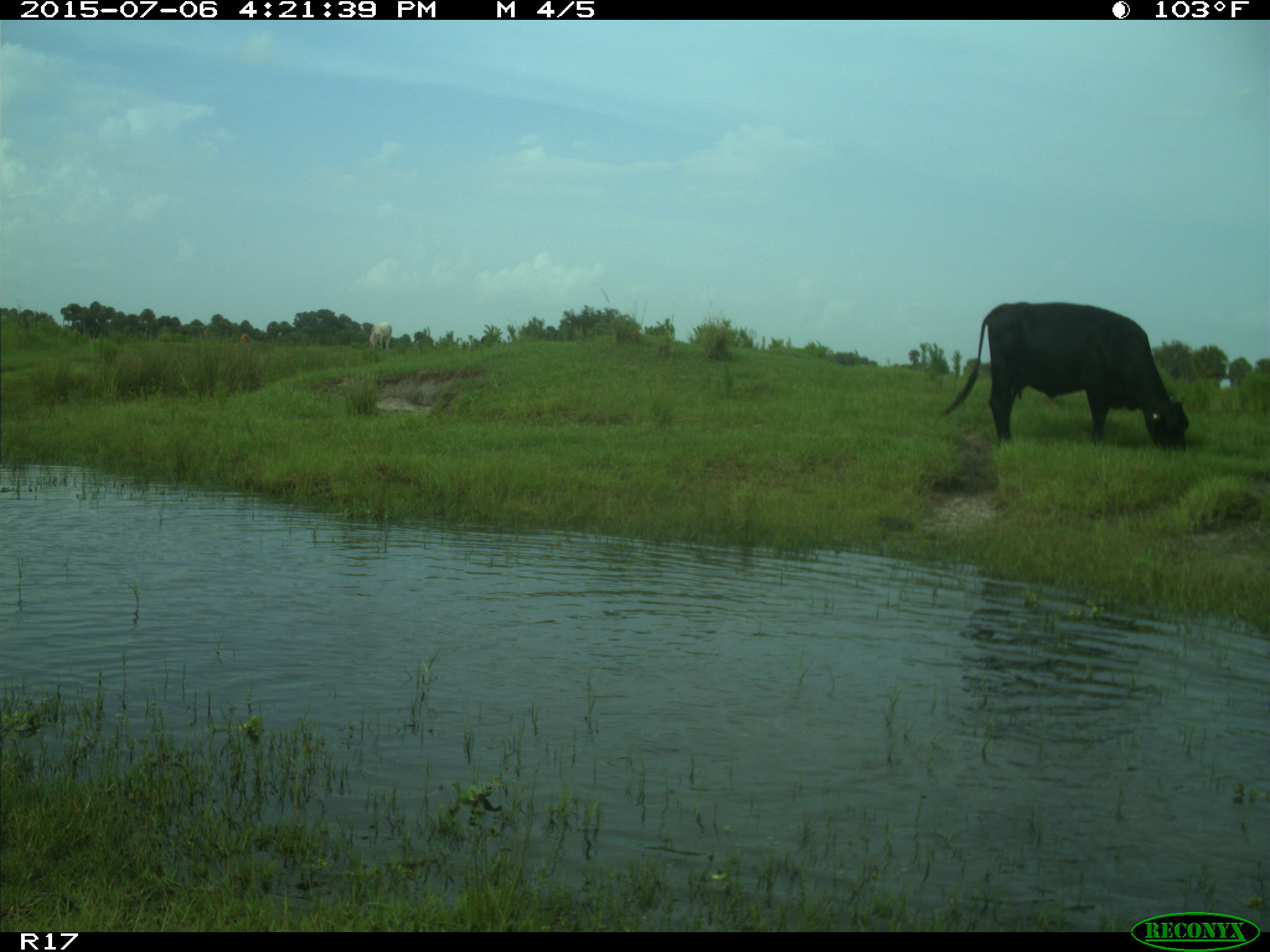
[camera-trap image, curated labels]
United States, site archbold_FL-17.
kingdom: Animalia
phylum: Chordata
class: Mammalia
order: Artiodactyla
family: Bovidae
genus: Bos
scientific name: Bos taurus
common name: domestic cow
Bos taurus (domestic cow).